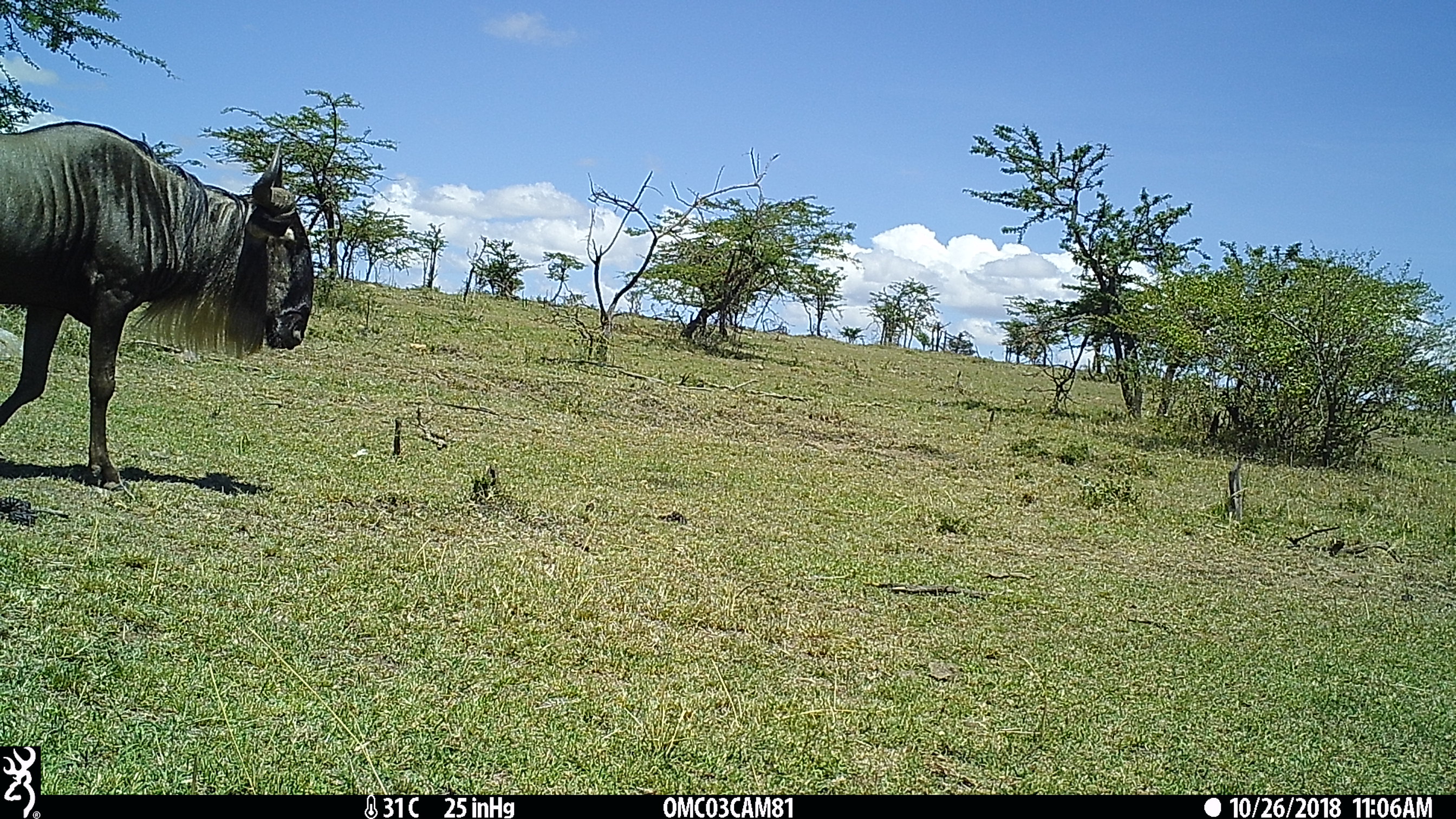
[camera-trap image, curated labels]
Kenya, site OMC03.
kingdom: Animalia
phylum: Chordata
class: Mammalia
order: Artiodactyla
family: Bovidae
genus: Connochaetes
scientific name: Connochaetes taurinus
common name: blue wildebeest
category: wildebeest